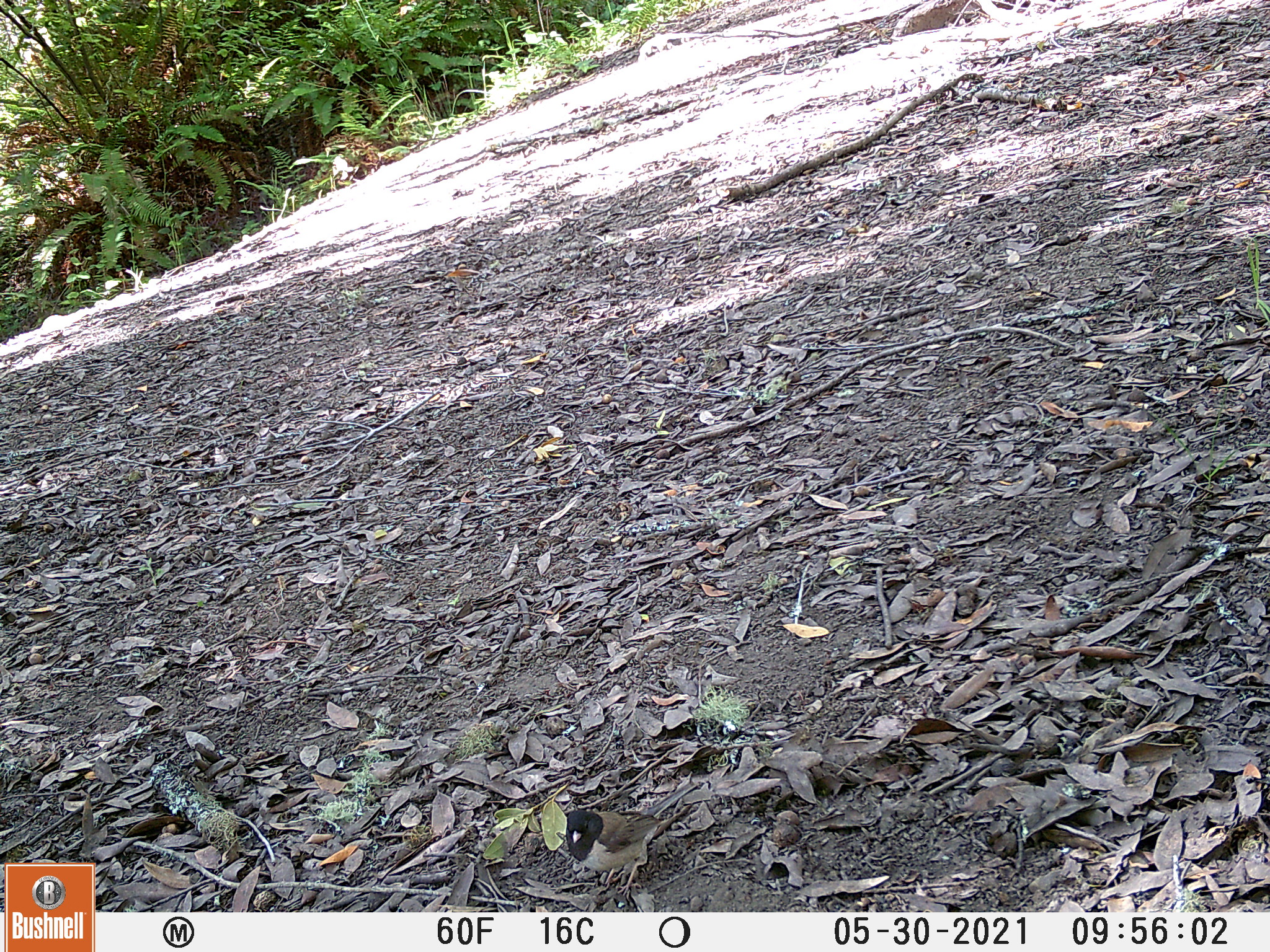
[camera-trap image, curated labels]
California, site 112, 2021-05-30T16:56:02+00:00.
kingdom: Animalia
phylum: Chordata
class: Aves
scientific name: Aves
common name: bird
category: unknown bird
Unknown bird (bird) (Aves).